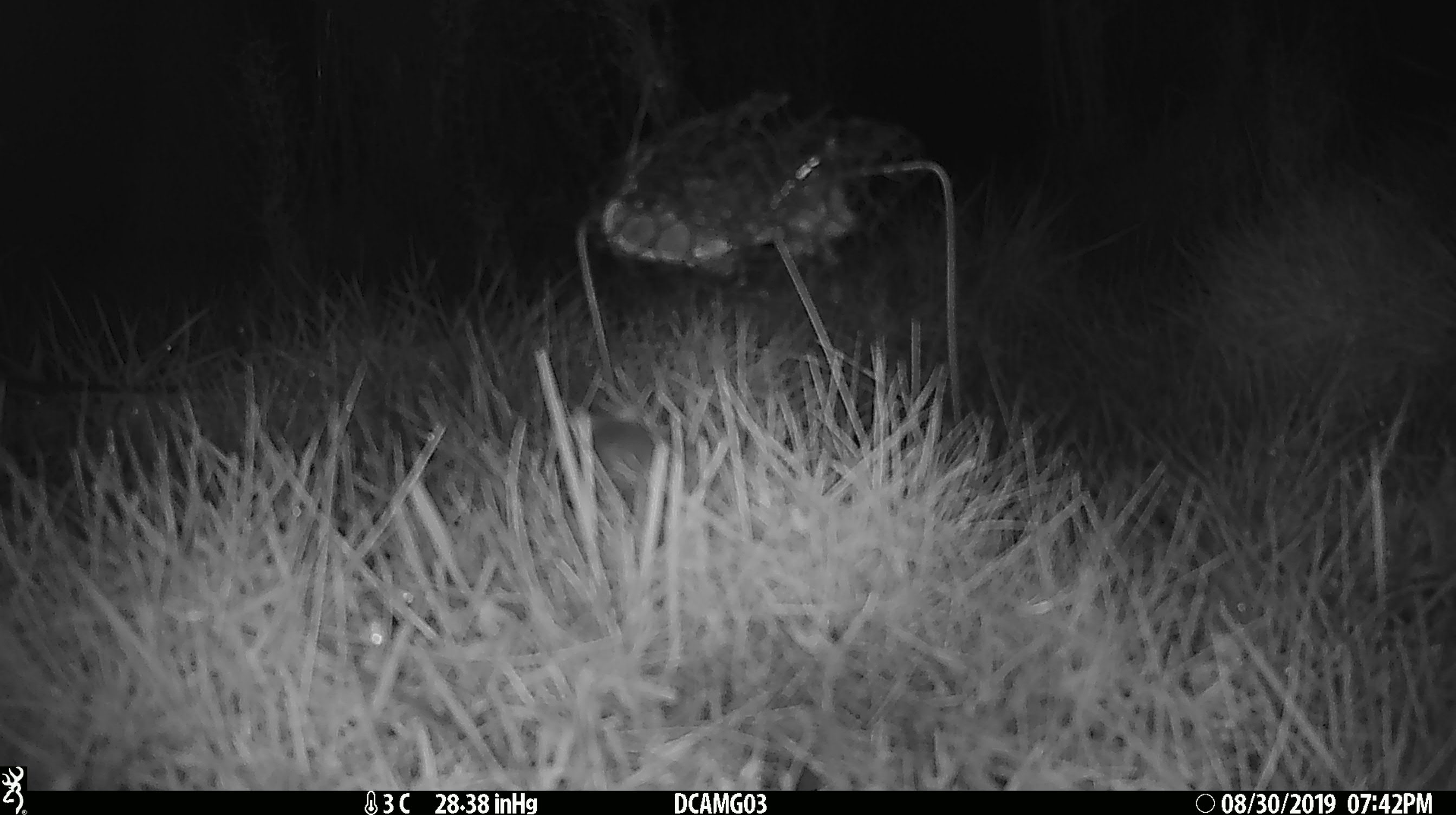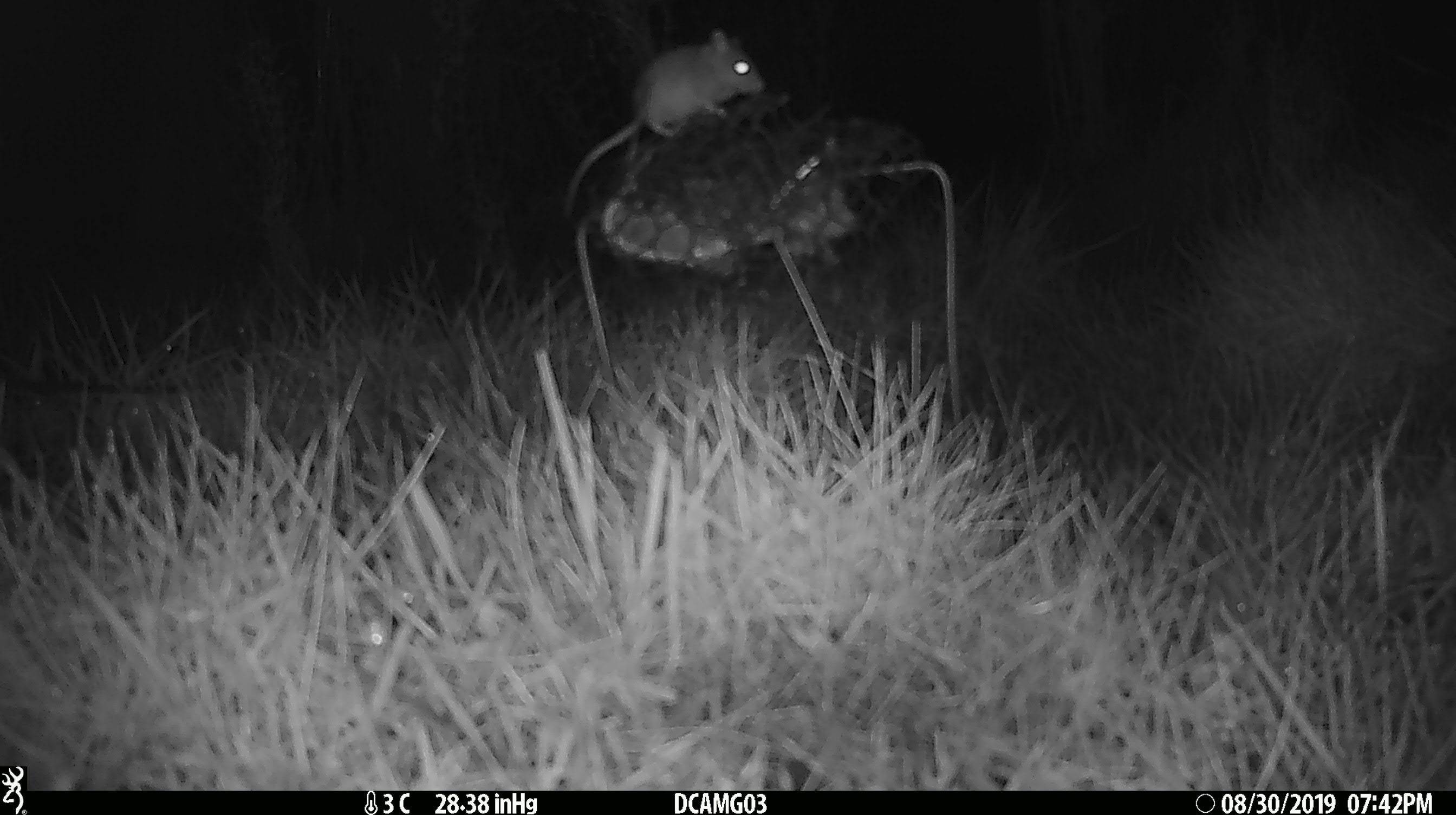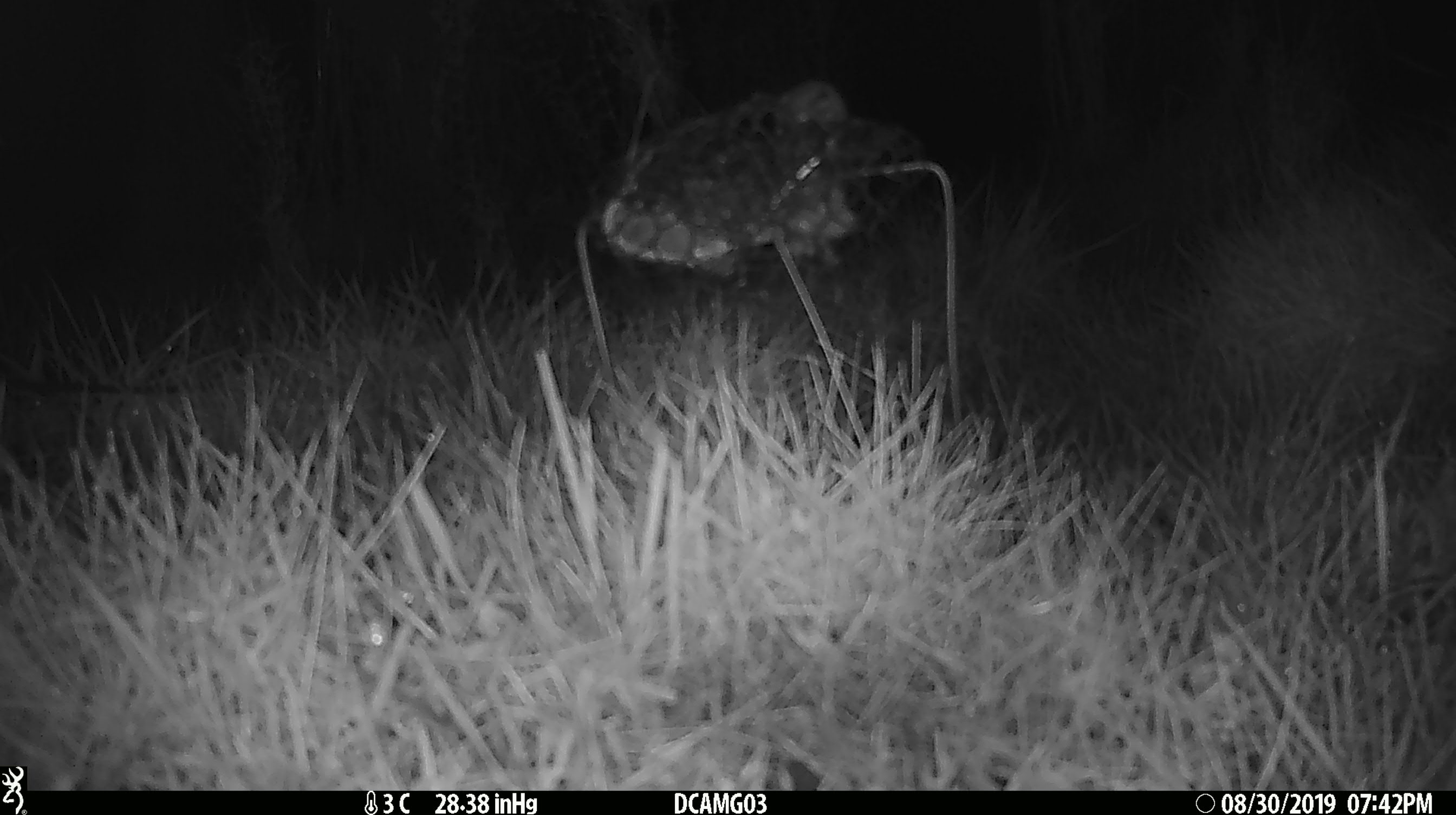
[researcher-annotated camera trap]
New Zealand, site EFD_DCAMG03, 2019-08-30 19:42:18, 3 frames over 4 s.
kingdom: Animalia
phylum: Chordata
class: Mammalia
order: Rodentia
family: Muridae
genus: Mus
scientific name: Mus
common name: mouse